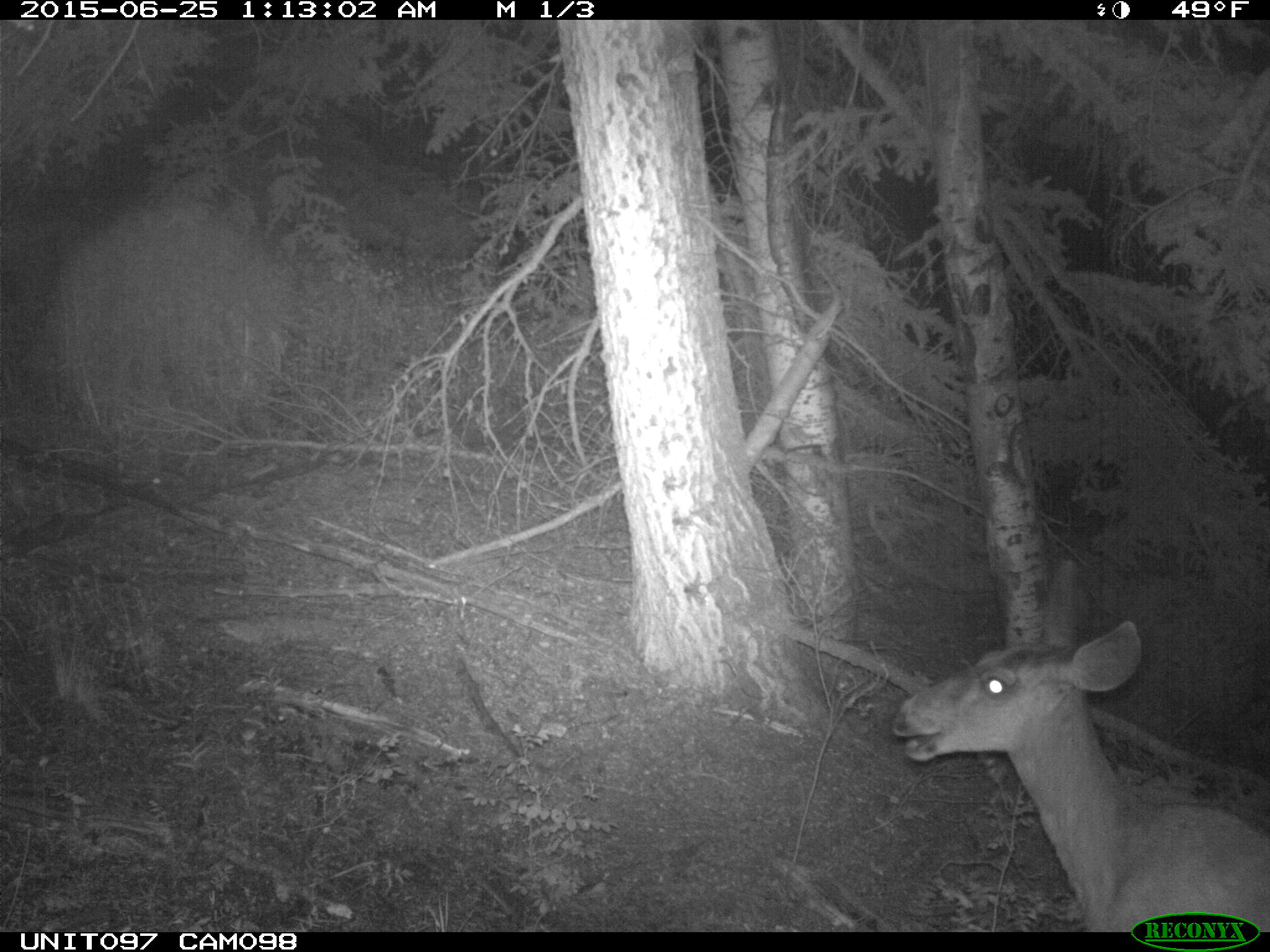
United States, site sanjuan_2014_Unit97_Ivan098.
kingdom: Animalia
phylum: Chordata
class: Mammalia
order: Artiodactyla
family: Cervidae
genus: Odocoileus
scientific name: Odocoileus hemionus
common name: mule deer